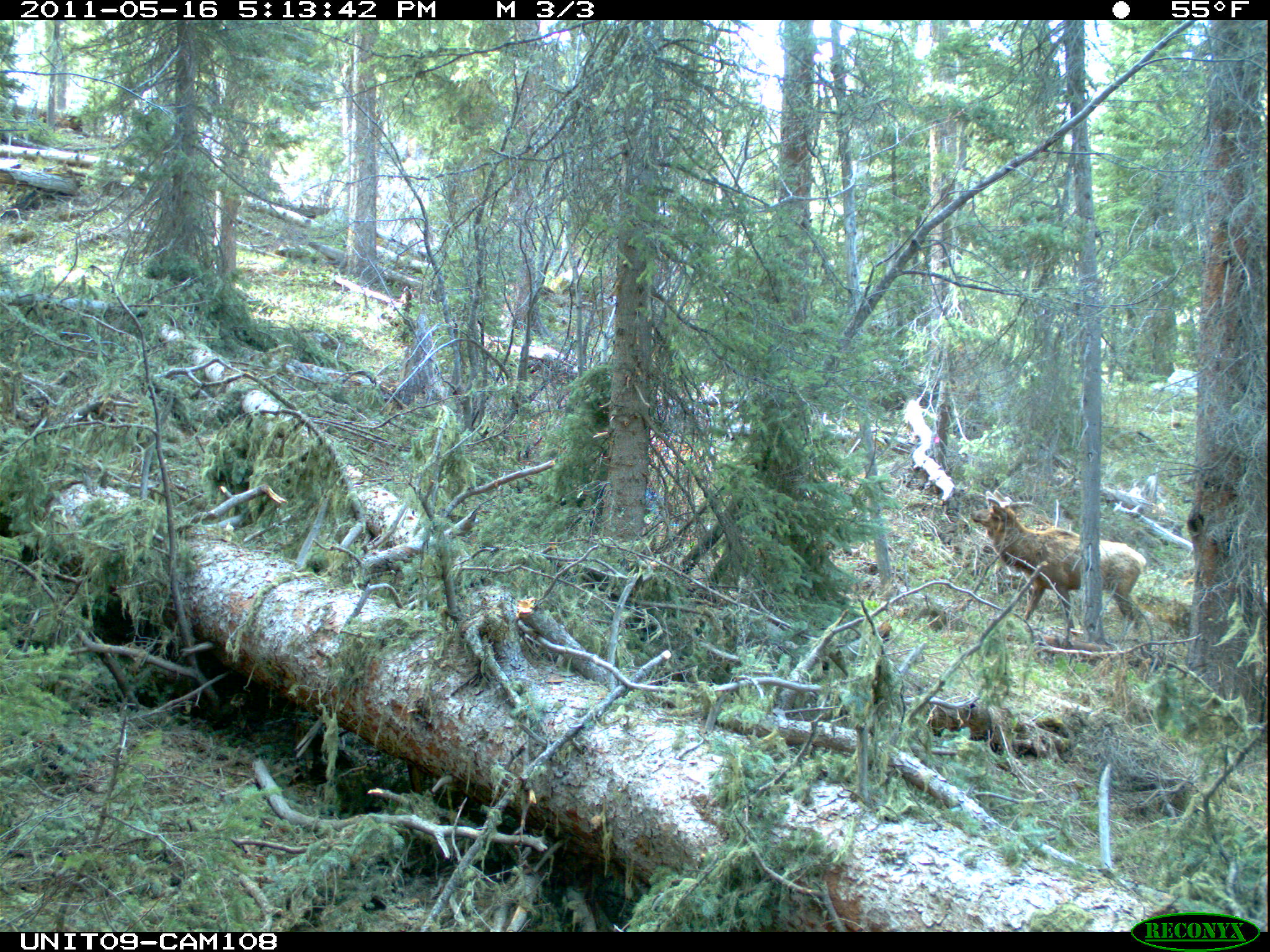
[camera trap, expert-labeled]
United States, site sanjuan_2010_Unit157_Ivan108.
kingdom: Animalia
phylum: Chordata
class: Mammalia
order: Artiodactyla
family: Cervidae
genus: Cervus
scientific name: Cervus elaphus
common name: red deer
Cervus elaphus (red deer).